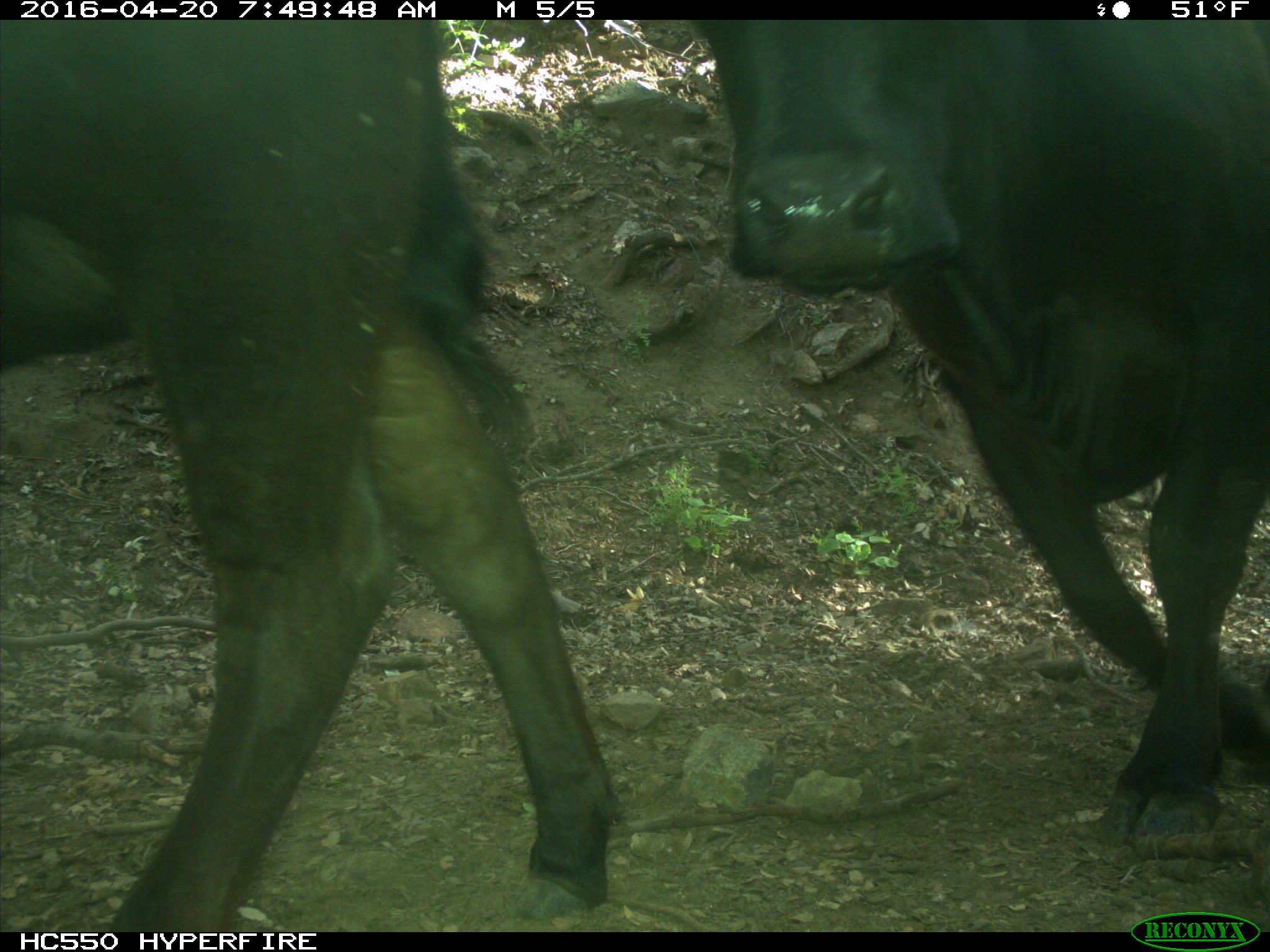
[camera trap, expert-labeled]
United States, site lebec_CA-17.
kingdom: Animalia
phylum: Chordata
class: Mammalia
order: Artiodactyla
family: Bovidae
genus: Bos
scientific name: Bos taurus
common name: domestic cow